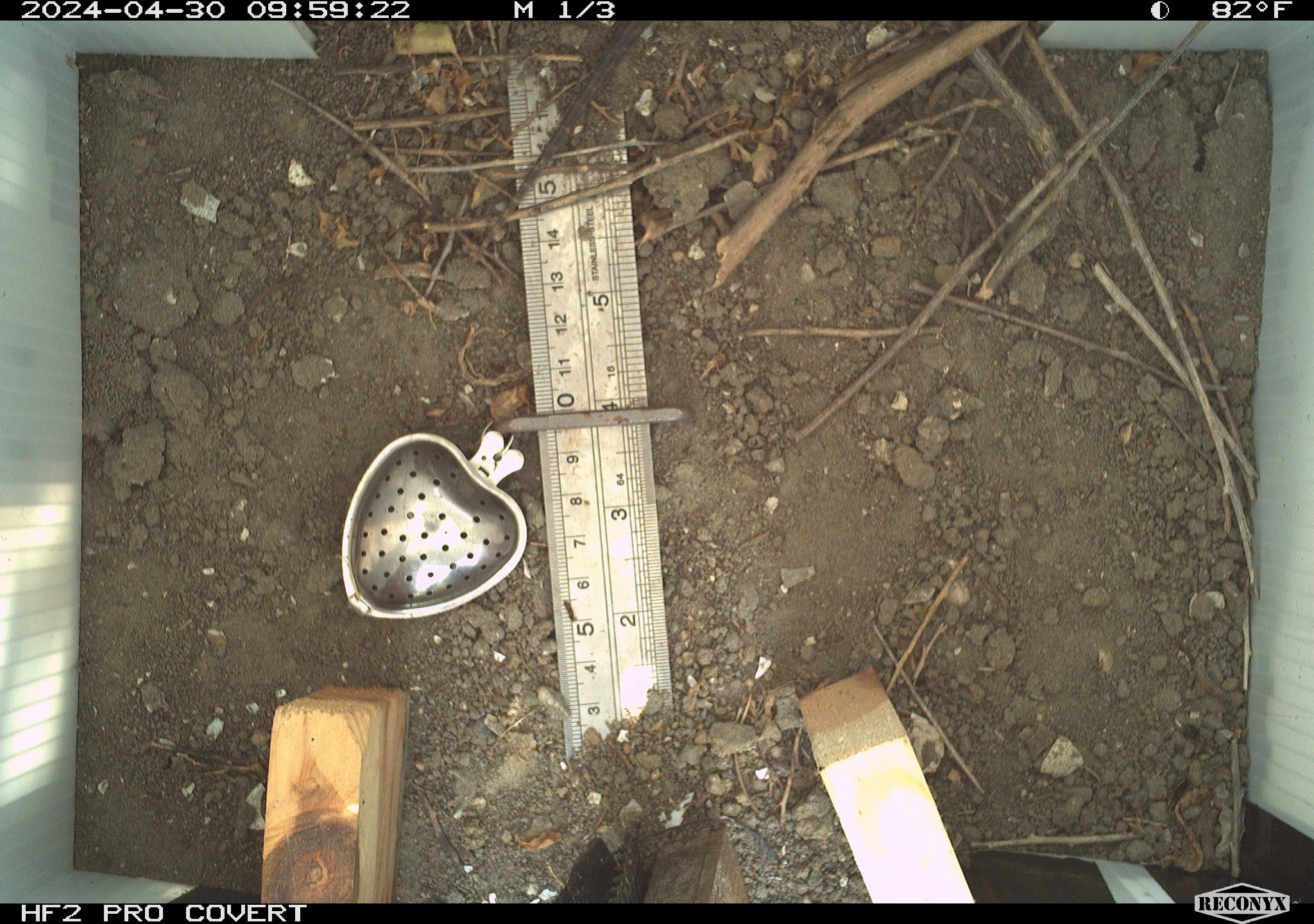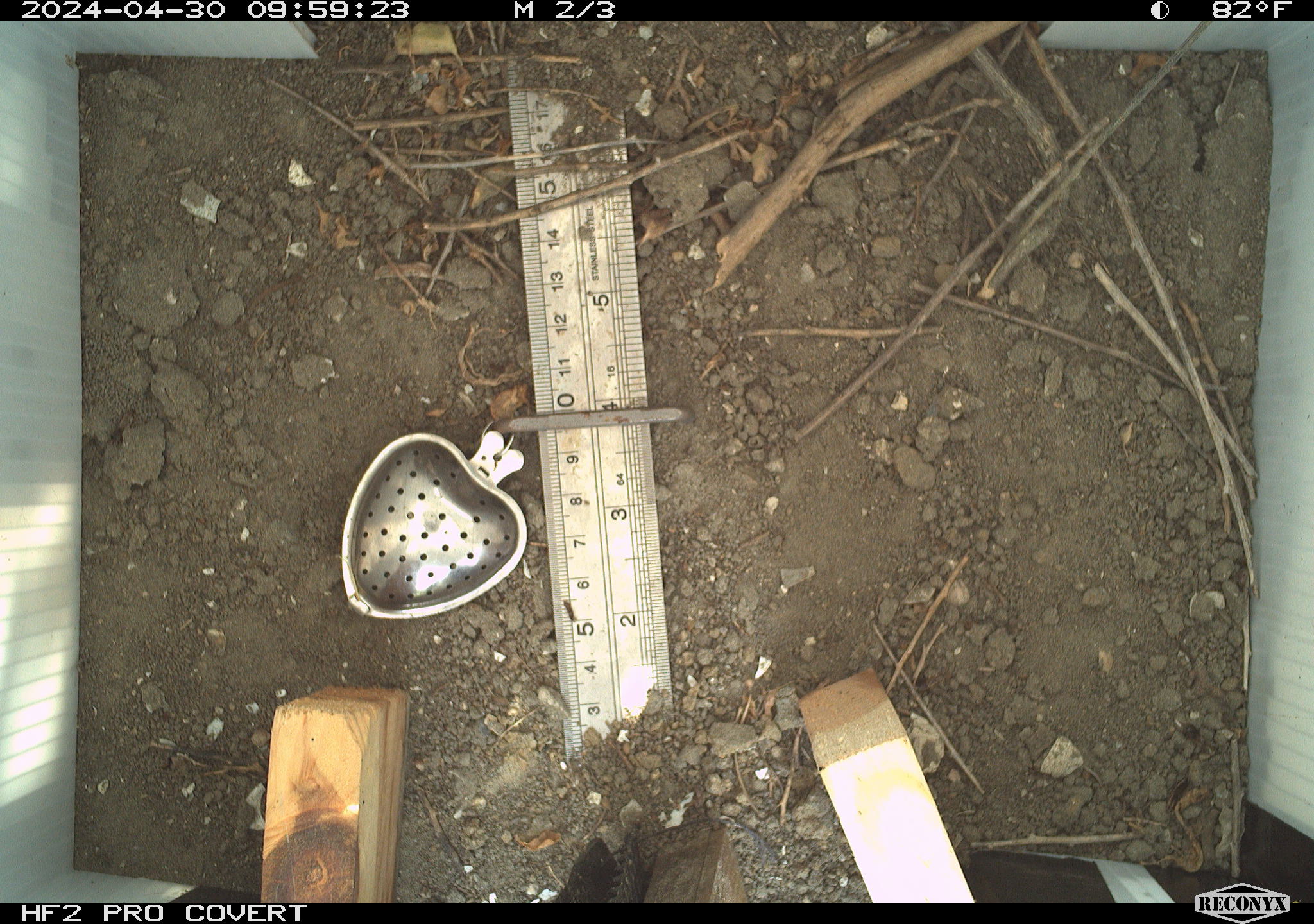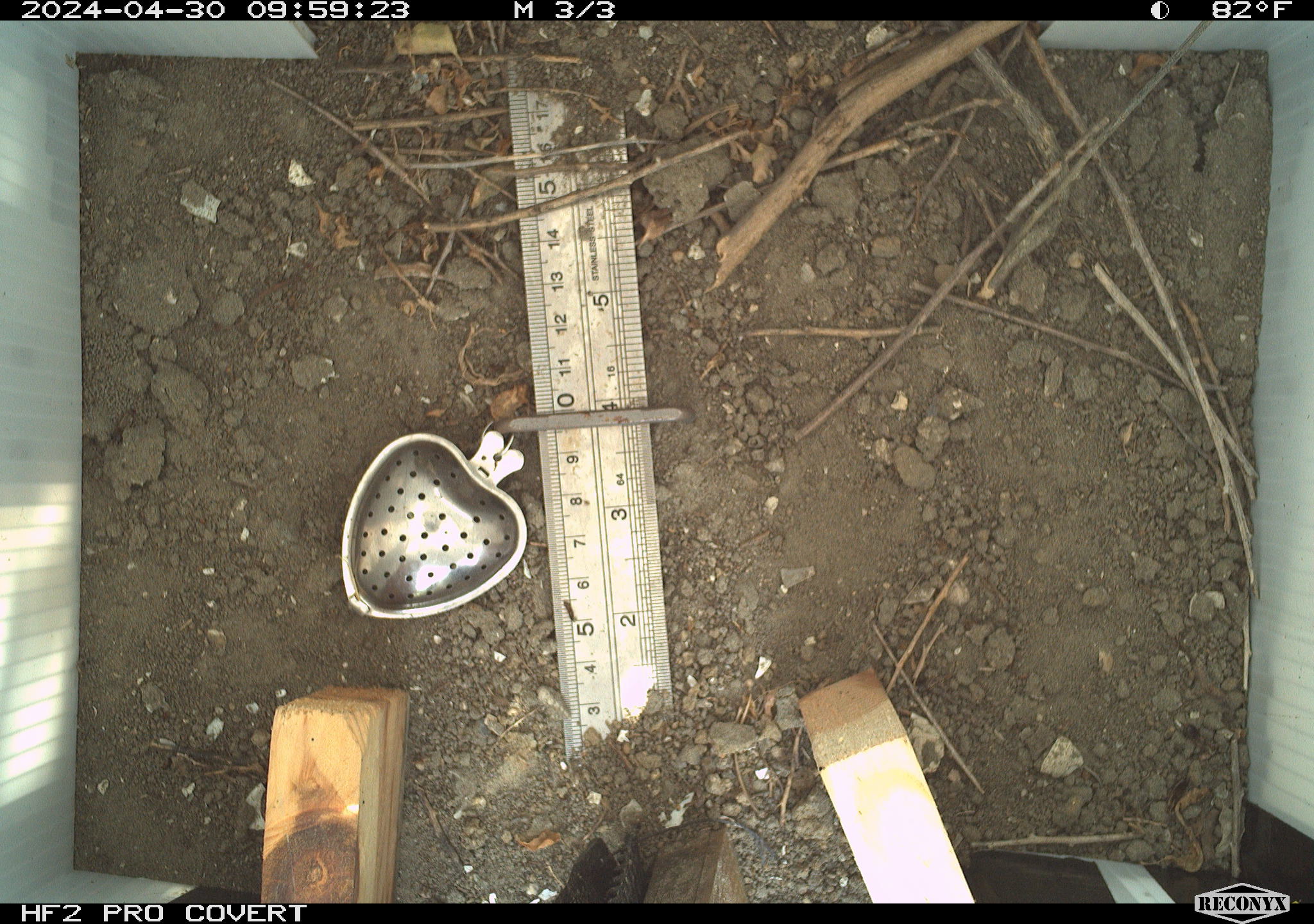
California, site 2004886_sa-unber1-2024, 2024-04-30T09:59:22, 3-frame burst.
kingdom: Animalia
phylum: Chordata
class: Reptilia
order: Squamata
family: Phrynosomatidae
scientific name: Phrynosomatidae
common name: phrynosomatid lizards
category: phrynosomatidae family